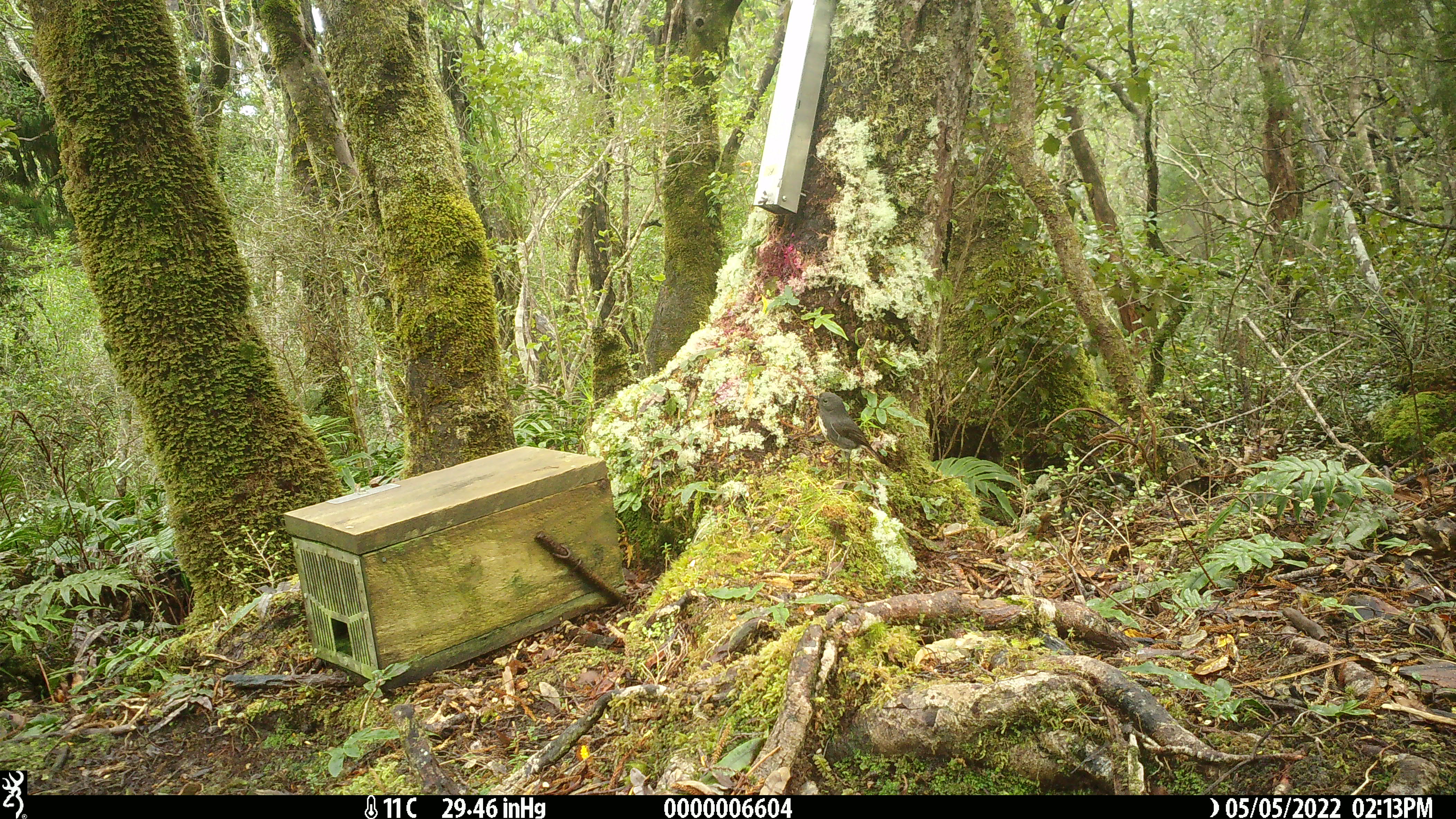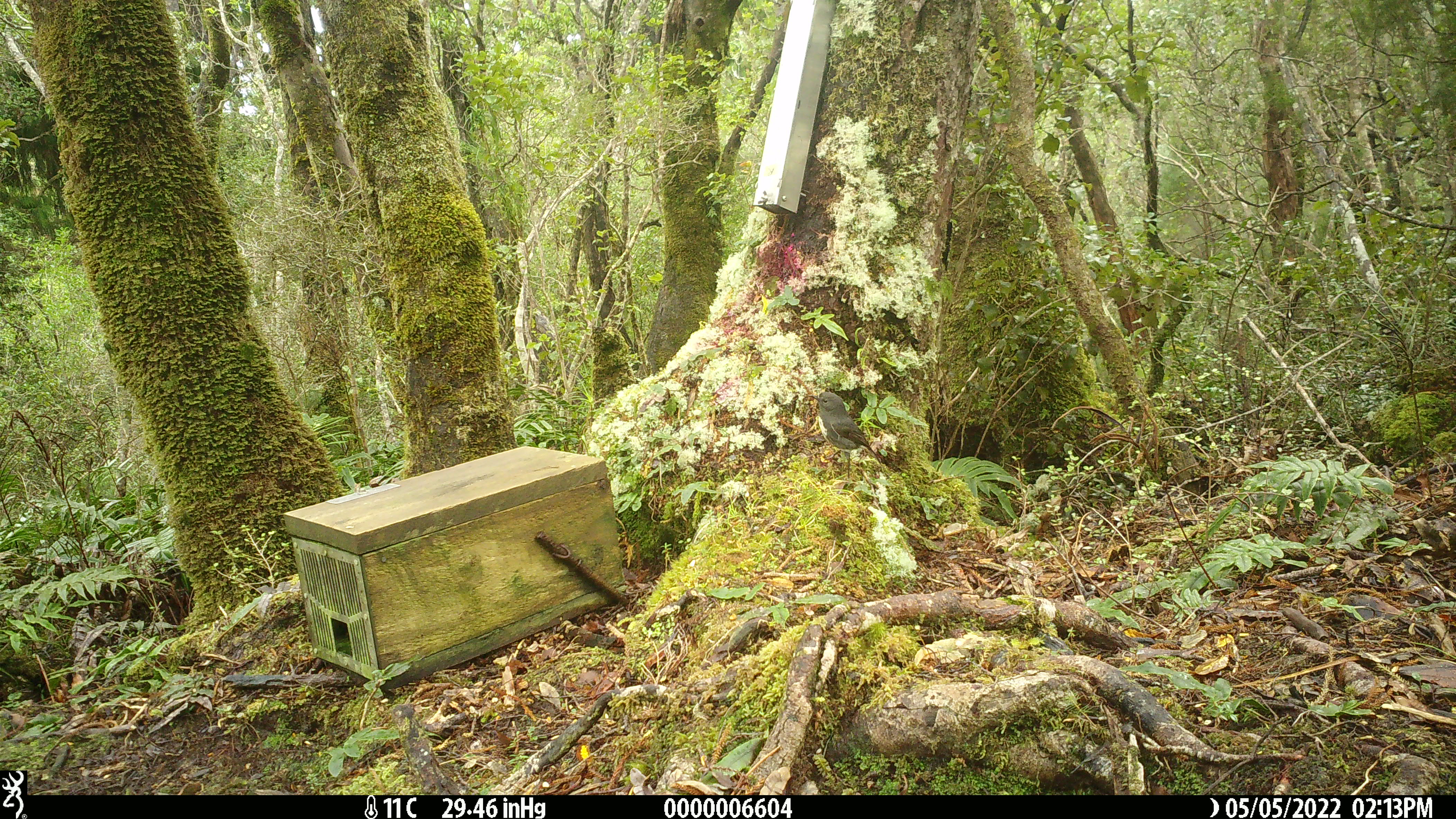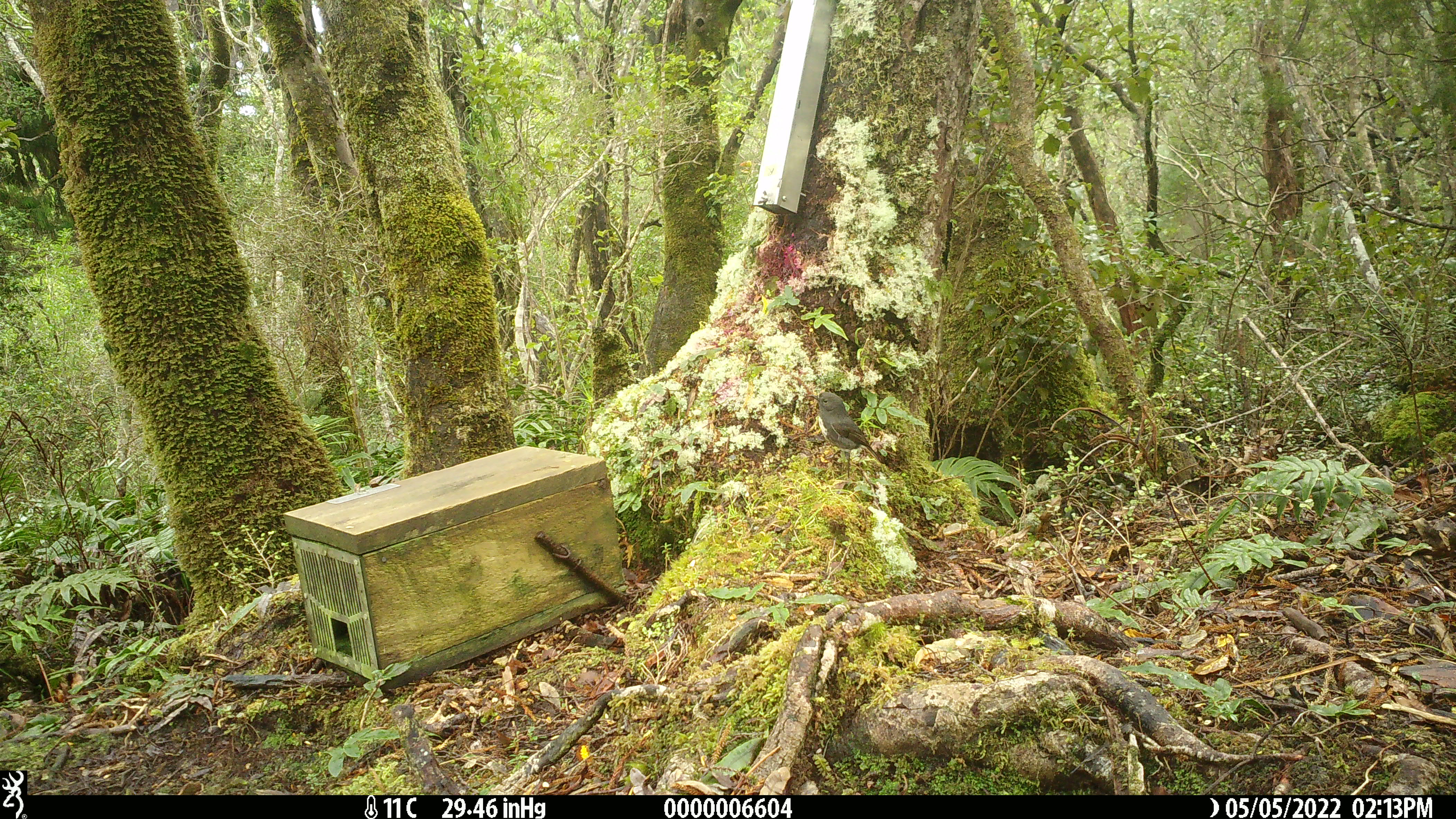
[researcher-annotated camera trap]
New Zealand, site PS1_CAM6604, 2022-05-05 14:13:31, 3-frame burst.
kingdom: Animalia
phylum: Chordata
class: Aves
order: Passeriformes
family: Petroicidae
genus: Petroica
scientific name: Petroica australis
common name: new zealand robin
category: robin